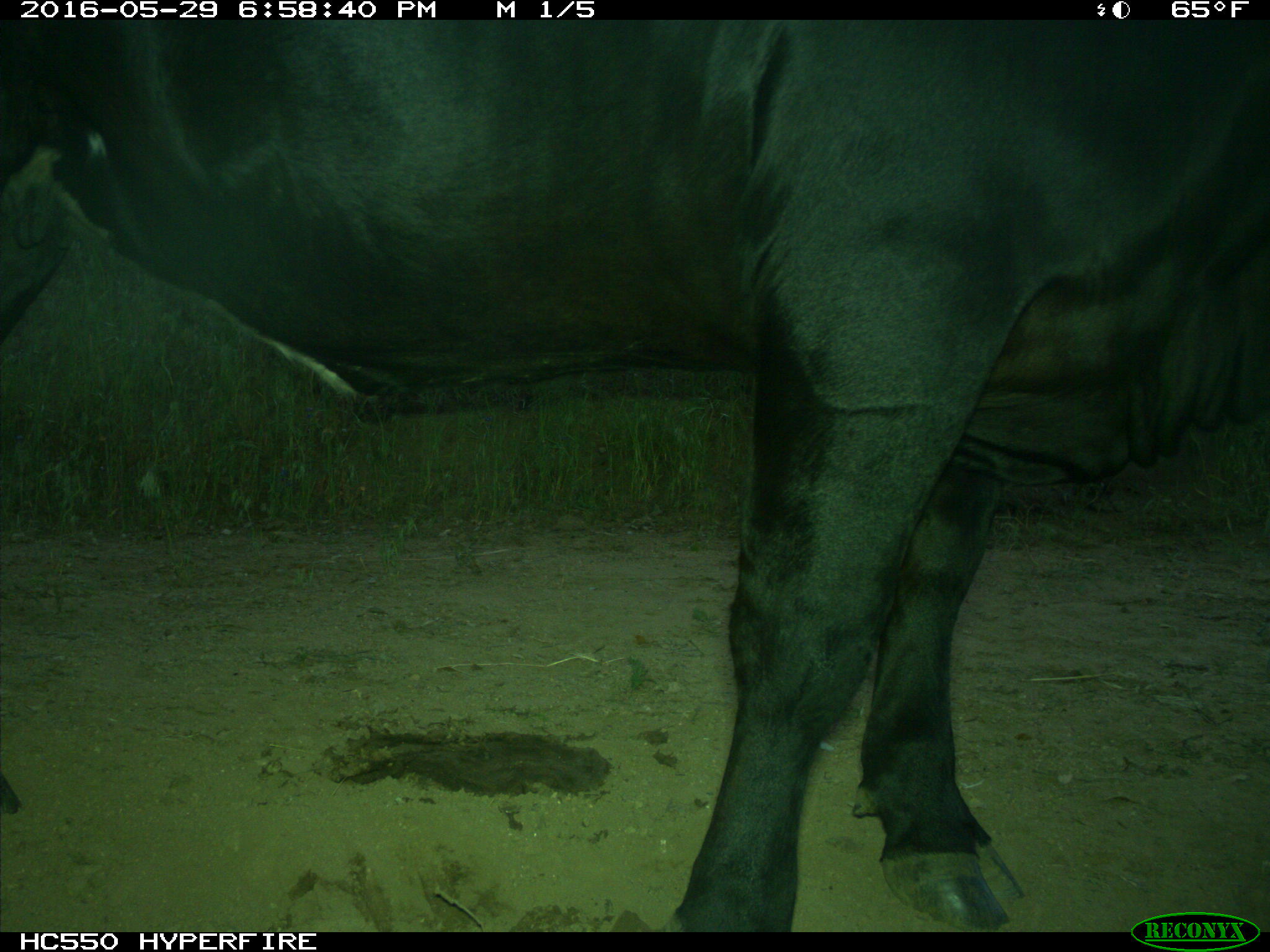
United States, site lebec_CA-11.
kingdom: Animalia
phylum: Chordata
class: Mammalia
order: Artiodactyla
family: Bovidae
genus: Bos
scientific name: Bos taurus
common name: domestic cow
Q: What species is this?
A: Bos taurus (domestic cow).